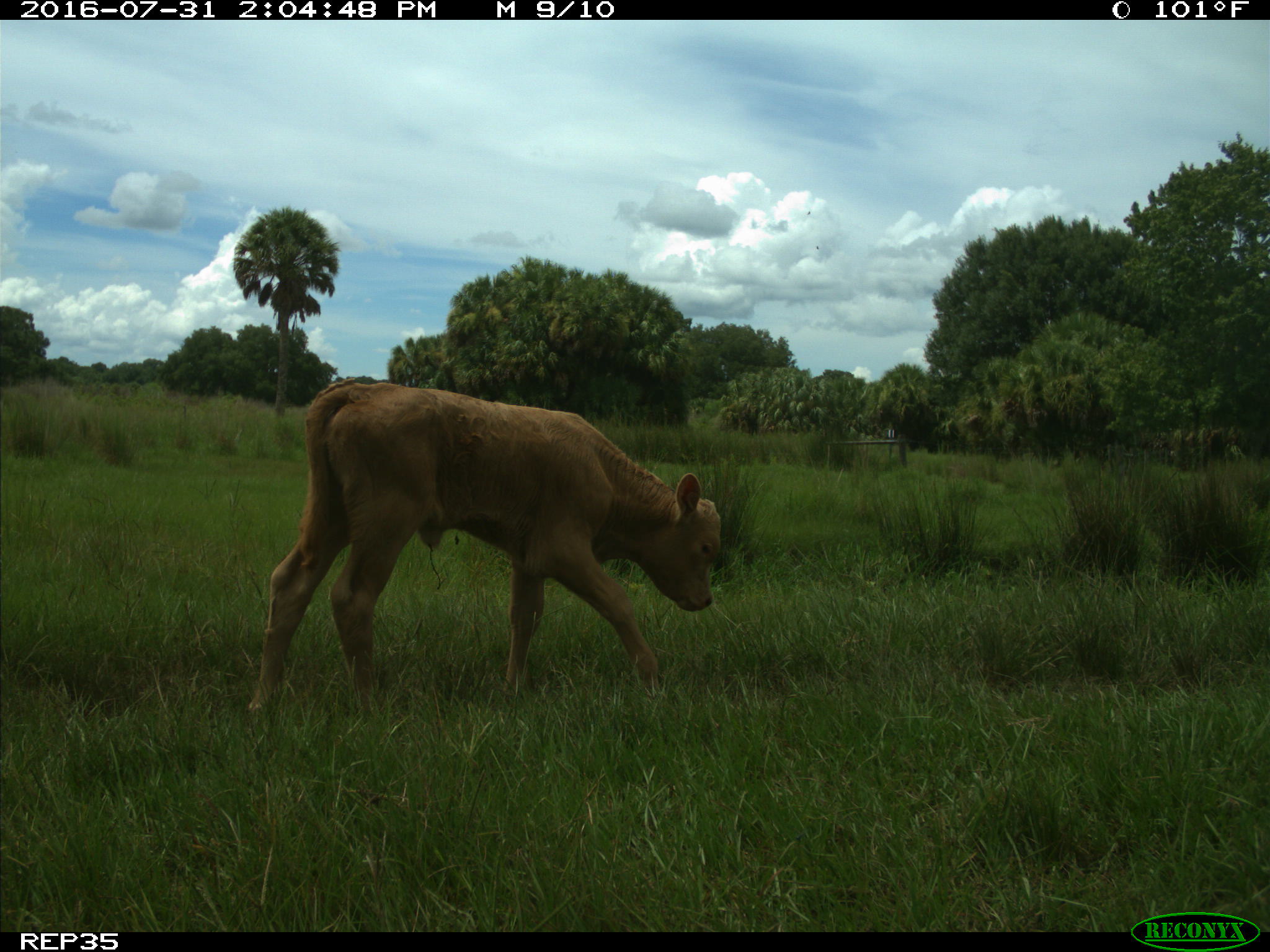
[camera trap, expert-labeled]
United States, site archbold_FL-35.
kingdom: Animalia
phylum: Chordata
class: Mammalia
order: Artiodactyla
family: Bovidae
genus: Bos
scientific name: Bos taurus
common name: domestic cow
Bos taurus (domestic cow).